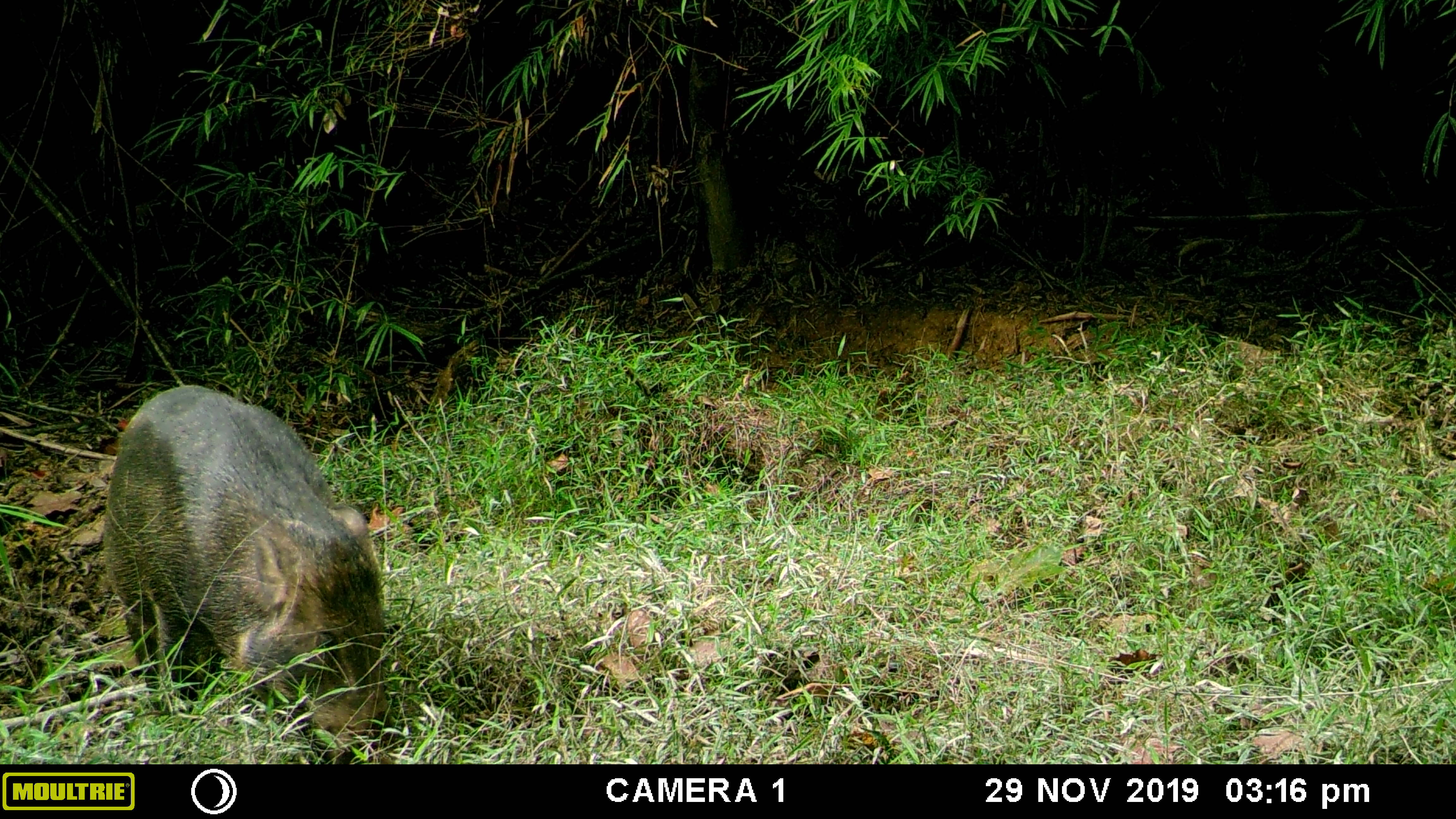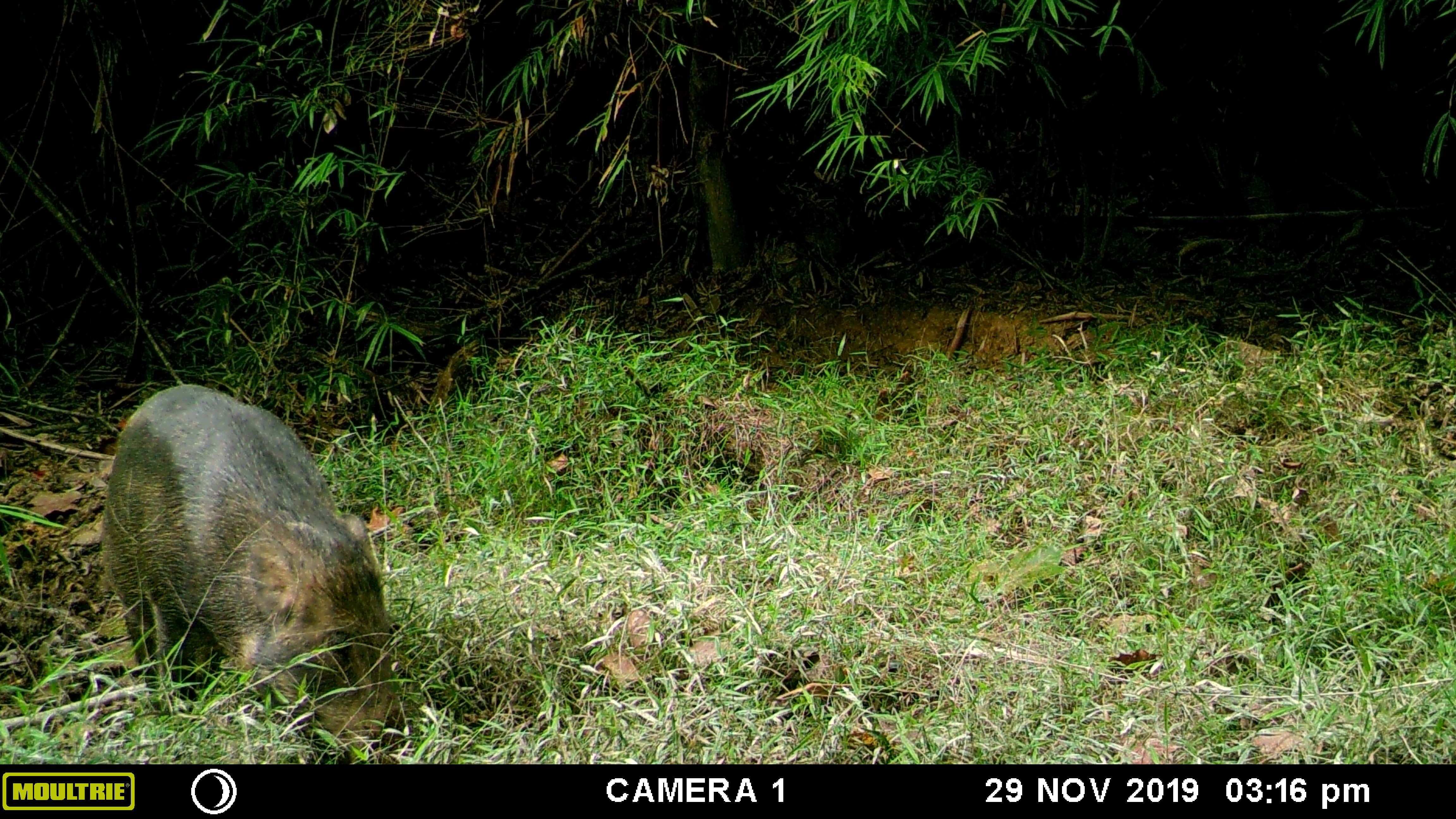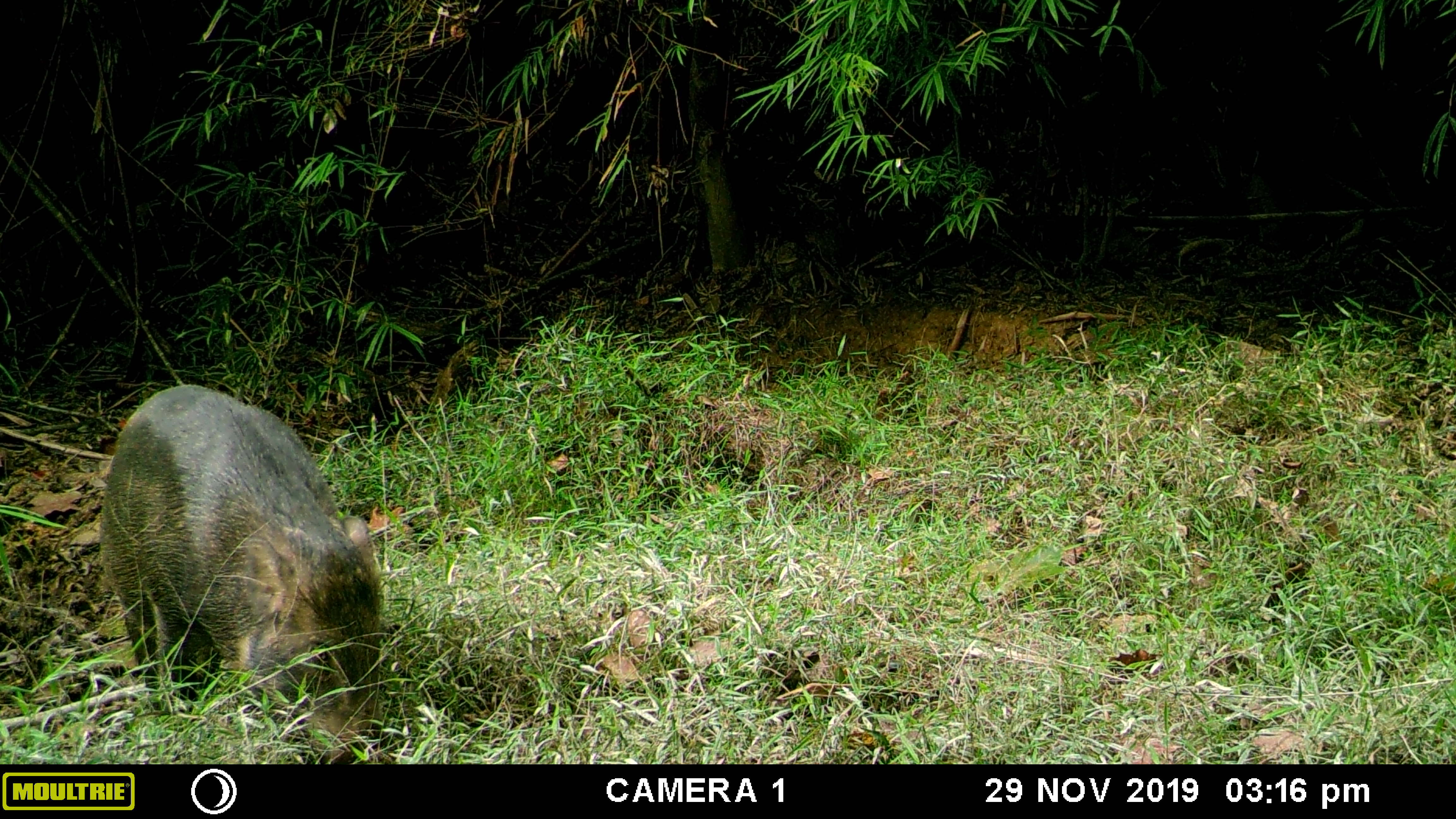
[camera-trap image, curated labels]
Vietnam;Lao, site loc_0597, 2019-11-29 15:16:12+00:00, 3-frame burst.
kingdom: Animalia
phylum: Chordata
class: Mammalia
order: Artiodactyla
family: Suidae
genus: Sus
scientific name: Sus scrofa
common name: eurasian wild pig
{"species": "eurasian wild pig (Sus scrofa)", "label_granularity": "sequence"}